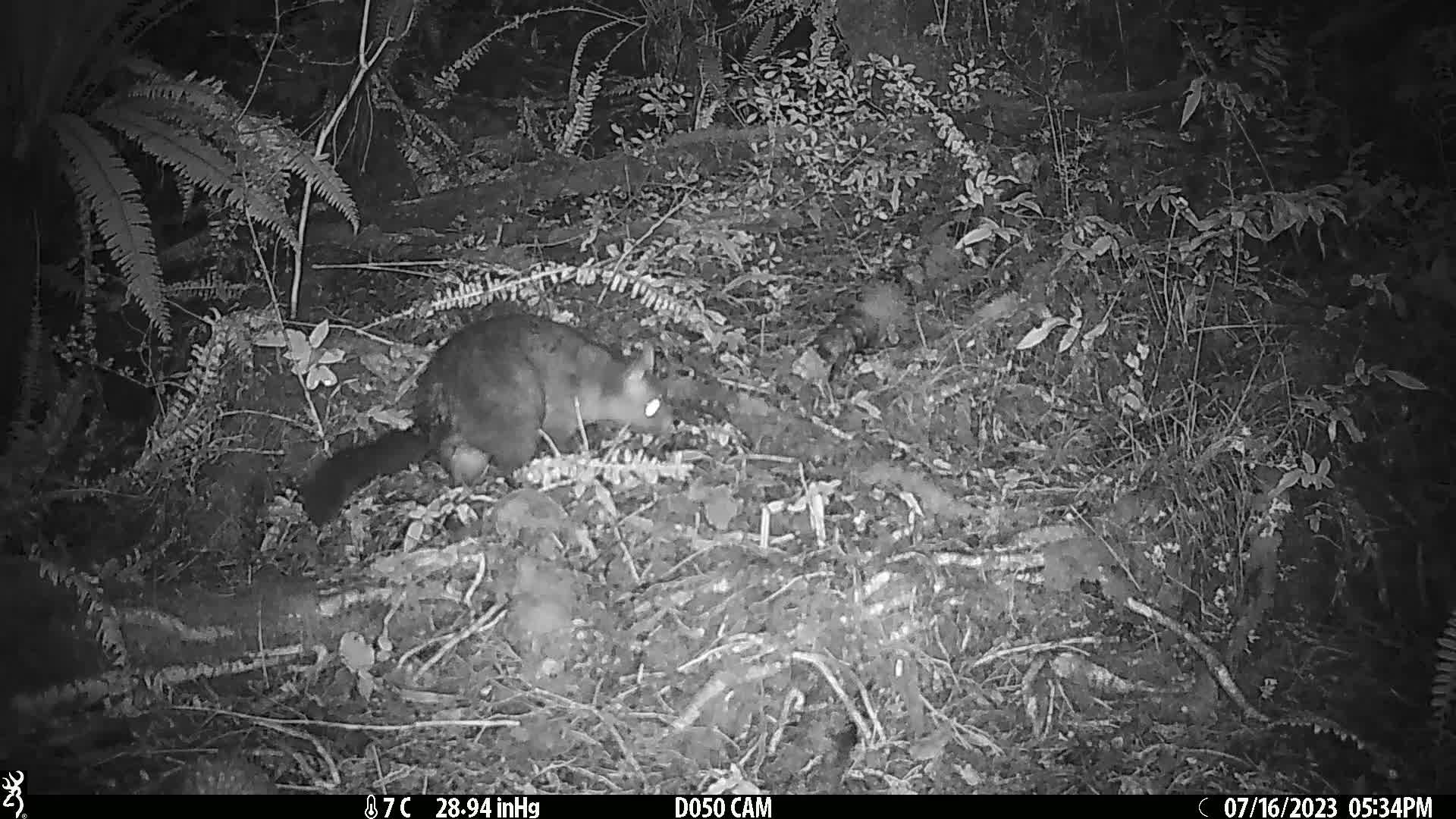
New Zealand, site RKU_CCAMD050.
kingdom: Animalia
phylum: Chordata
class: Mammalia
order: Diprotodontia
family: Phalangeridae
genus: Trichosurus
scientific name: Trichosurus vulpecula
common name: common brushtail possum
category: possum